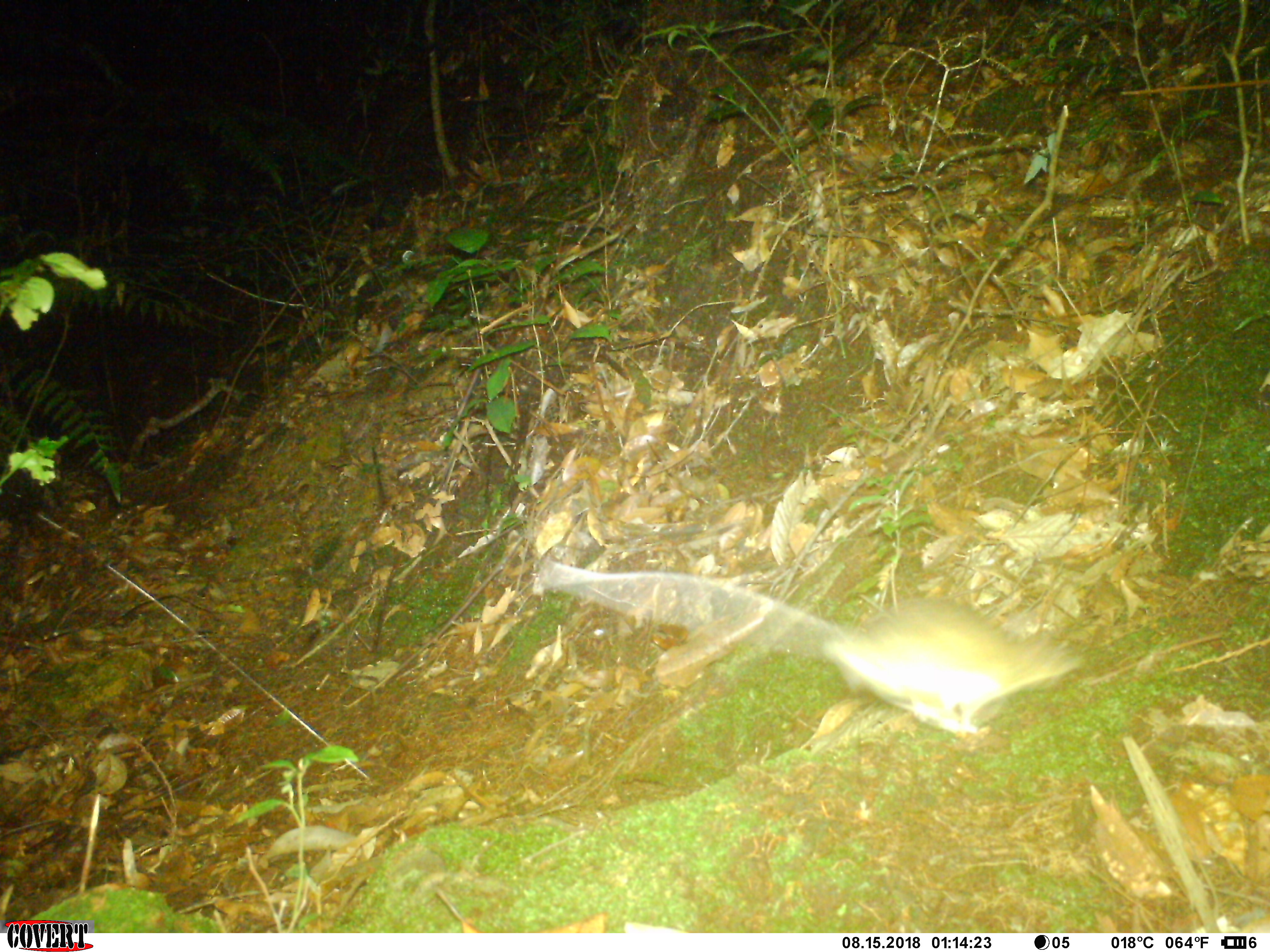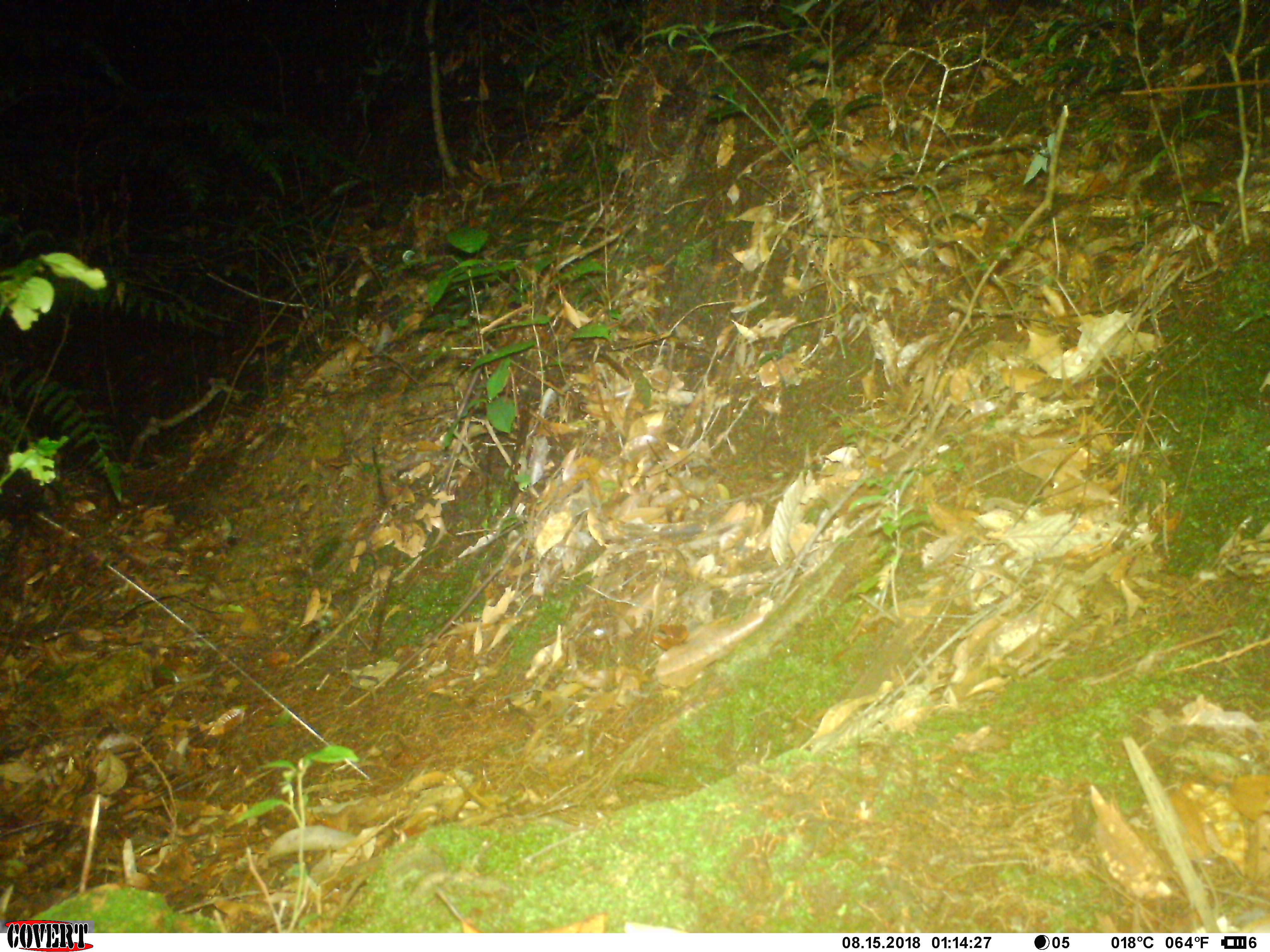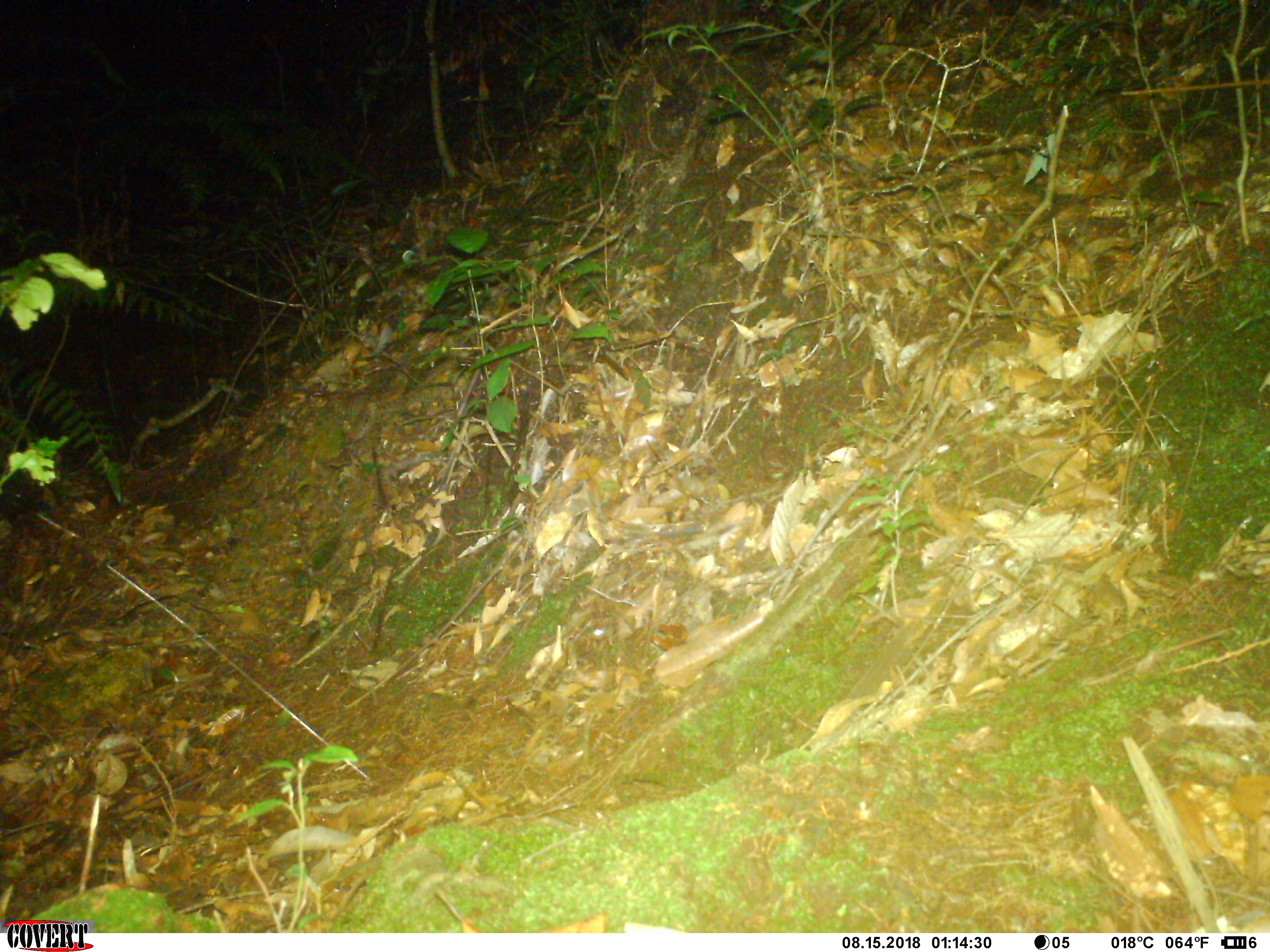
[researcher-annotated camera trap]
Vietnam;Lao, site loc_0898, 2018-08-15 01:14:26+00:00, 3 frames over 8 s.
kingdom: Animalia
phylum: Chordata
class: Mammalia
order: Rodentia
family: Muridae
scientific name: Muridae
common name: old-world mice and rats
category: unidentified murid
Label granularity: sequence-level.